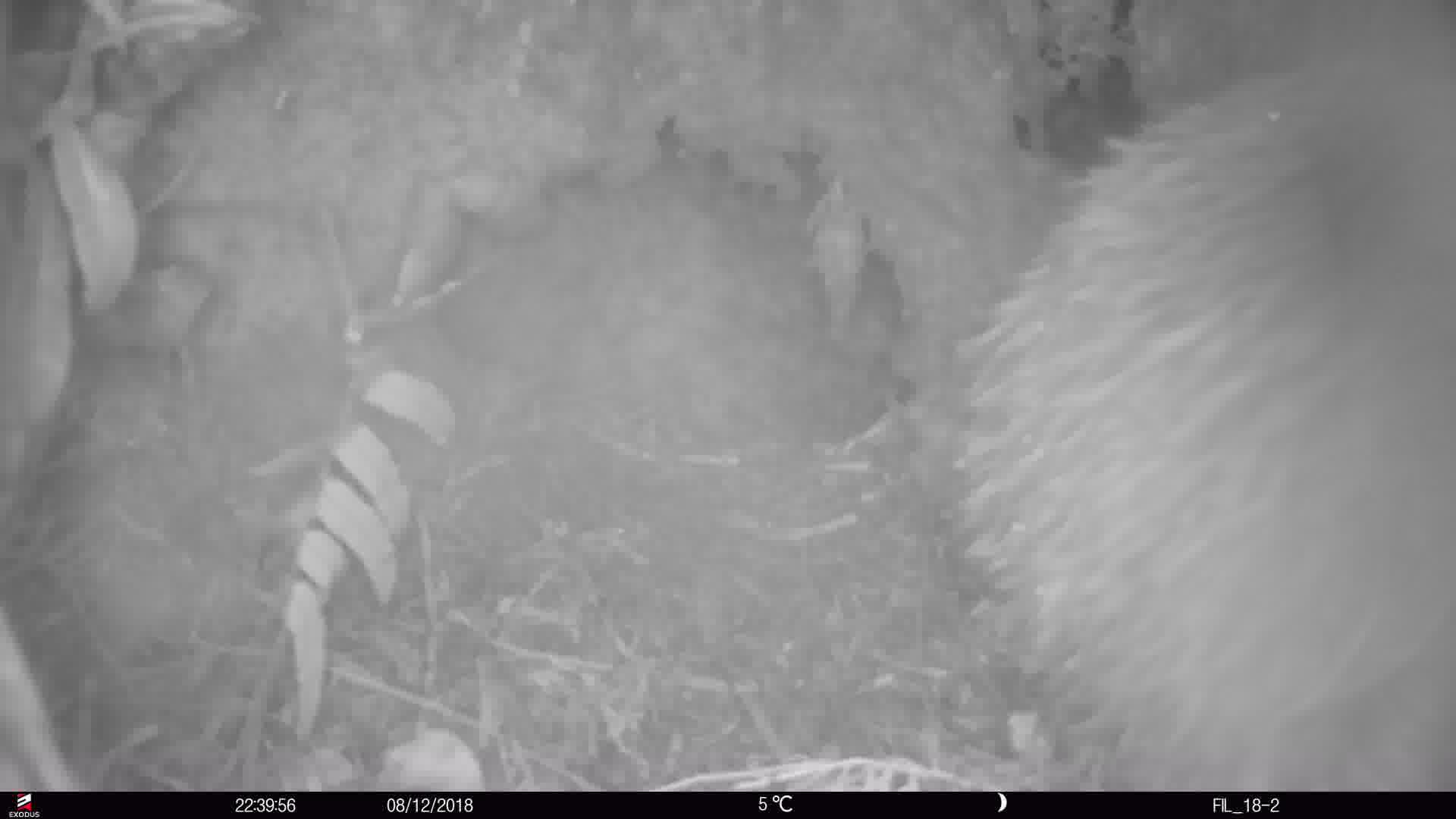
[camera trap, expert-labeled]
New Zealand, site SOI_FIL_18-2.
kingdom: Animalia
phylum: Chordata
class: Aves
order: Apterygiformes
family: Apterygidae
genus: Apteryx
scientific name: Apteryx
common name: kiwi